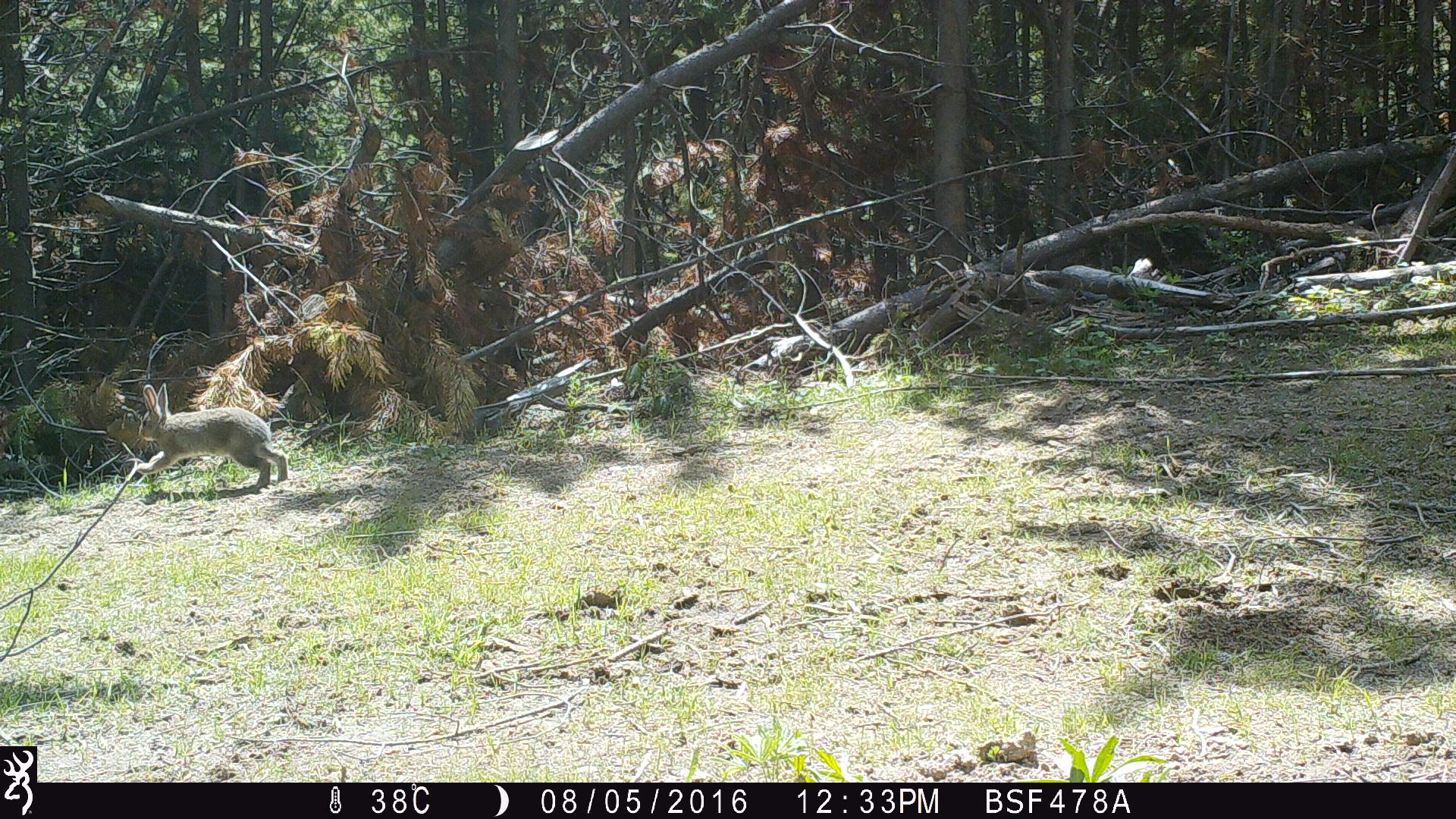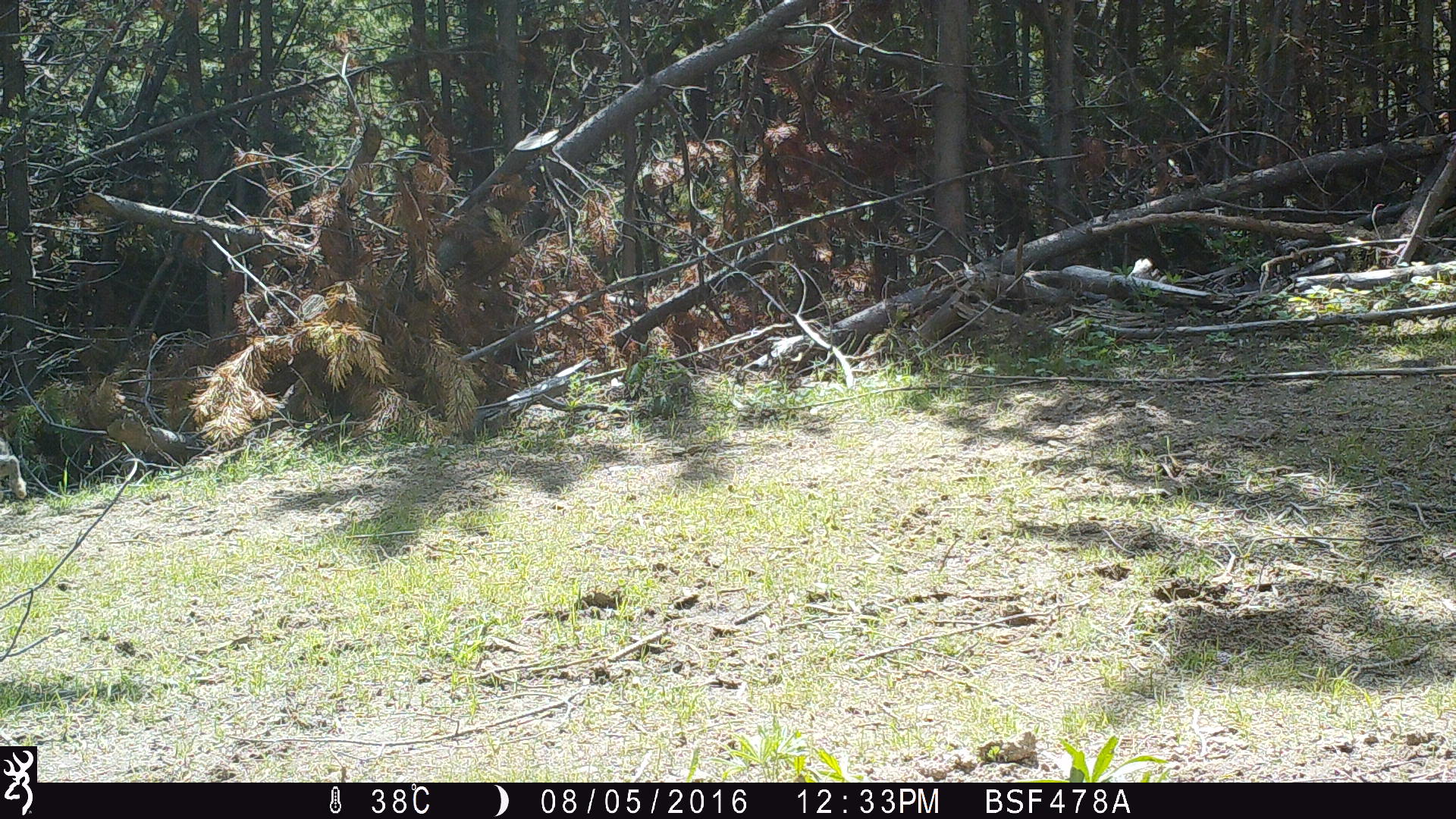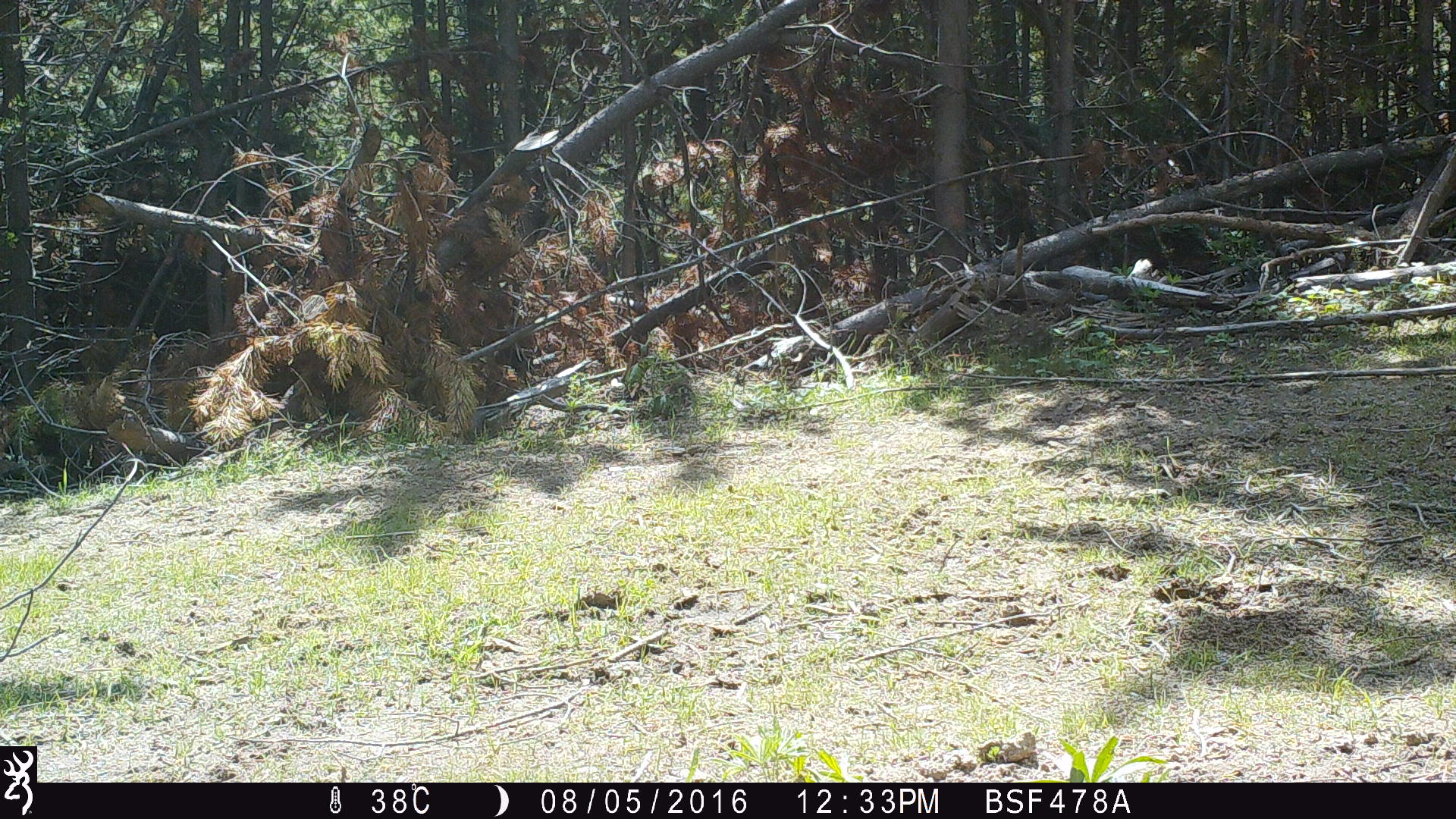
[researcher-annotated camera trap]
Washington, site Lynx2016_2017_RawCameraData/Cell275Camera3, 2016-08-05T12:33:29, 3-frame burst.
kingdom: Animalia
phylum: Chordata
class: Mammalia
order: Lagomorpha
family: Leporidae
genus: Lepus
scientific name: Lepus americanus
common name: snowshoe hare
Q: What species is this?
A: Lepus americanus (snowshoe hare).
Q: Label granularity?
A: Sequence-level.